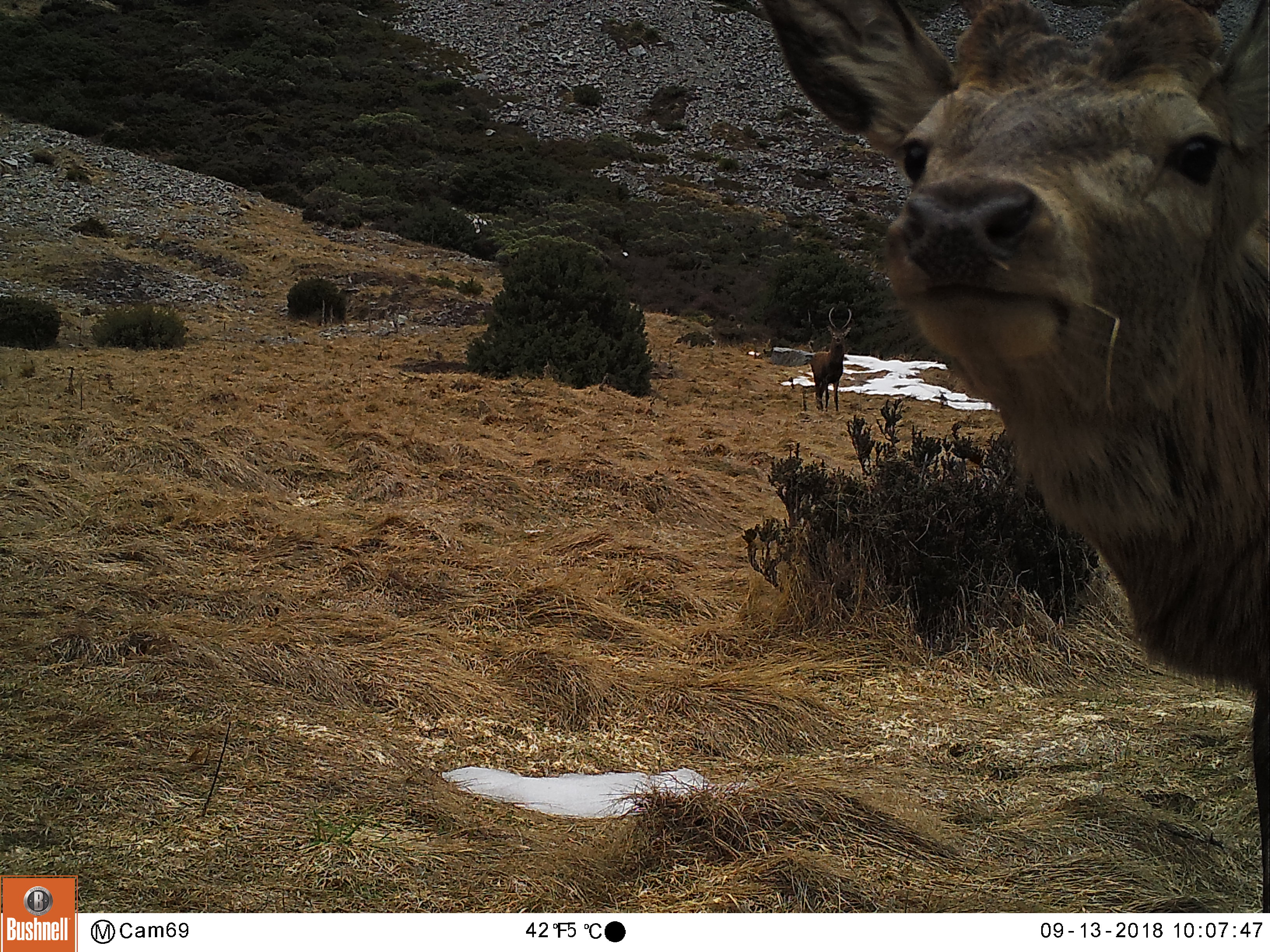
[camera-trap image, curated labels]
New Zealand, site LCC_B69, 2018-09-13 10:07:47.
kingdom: Animalia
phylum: Chordata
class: Mammalia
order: Artiodactyla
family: Cervidae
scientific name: Cervidae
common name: deer